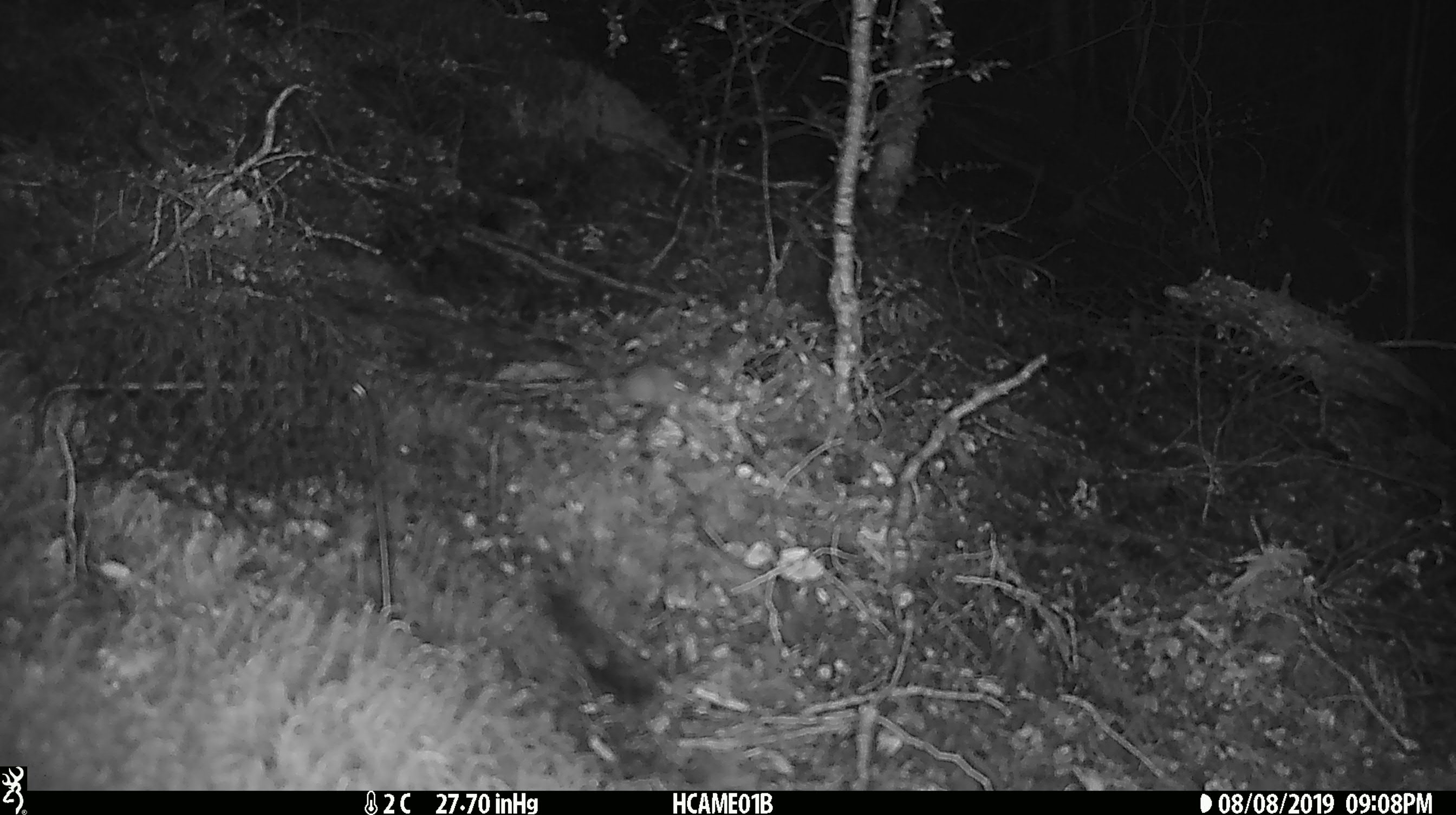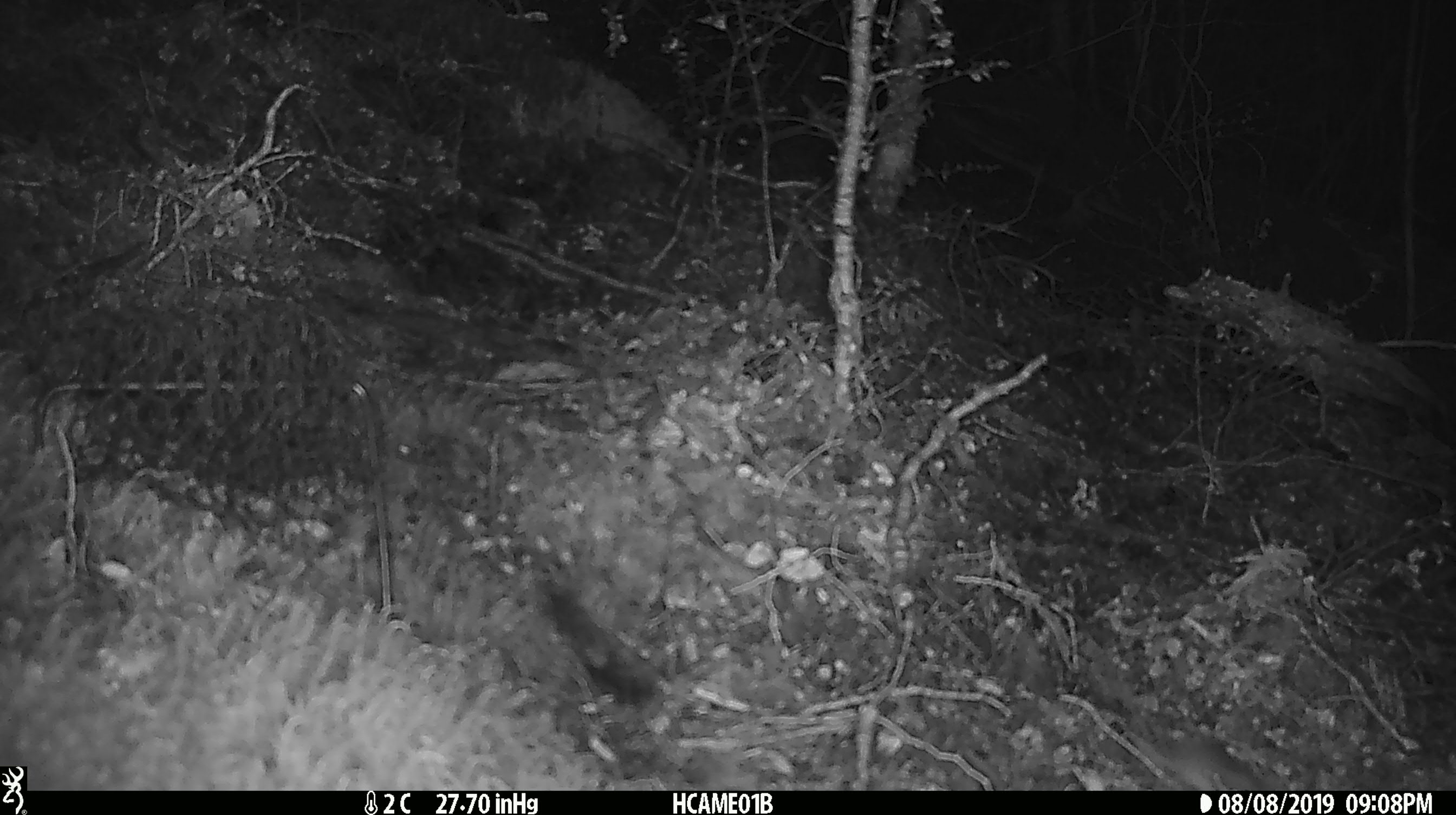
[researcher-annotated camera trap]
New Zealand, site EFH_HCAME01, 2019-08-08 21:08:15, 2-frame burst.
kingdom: Animalia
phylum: Chordata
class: Mammalia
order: Rodentia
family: Muridae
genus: Mus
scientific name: Mus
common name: mouse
Mouse (Mus).